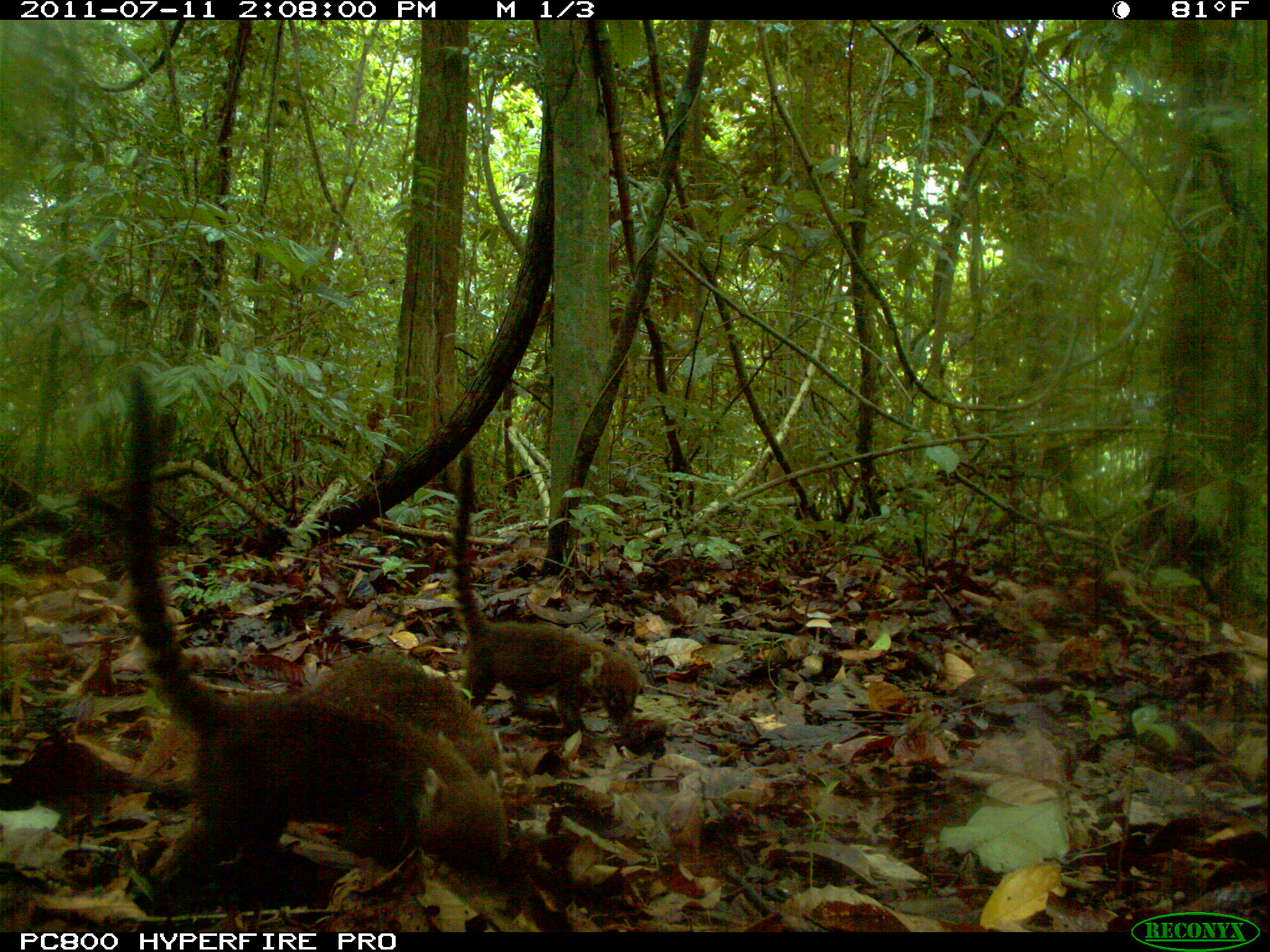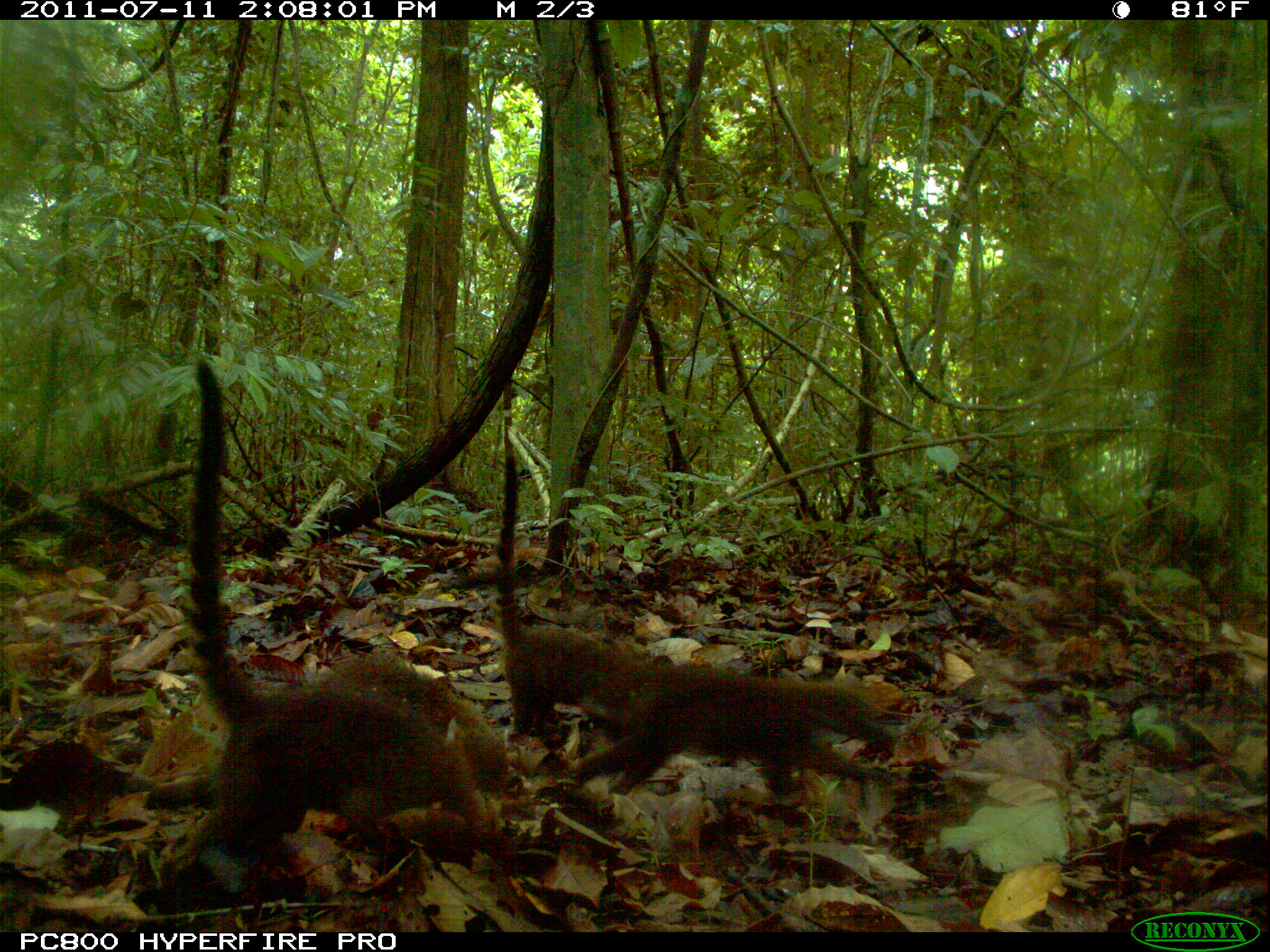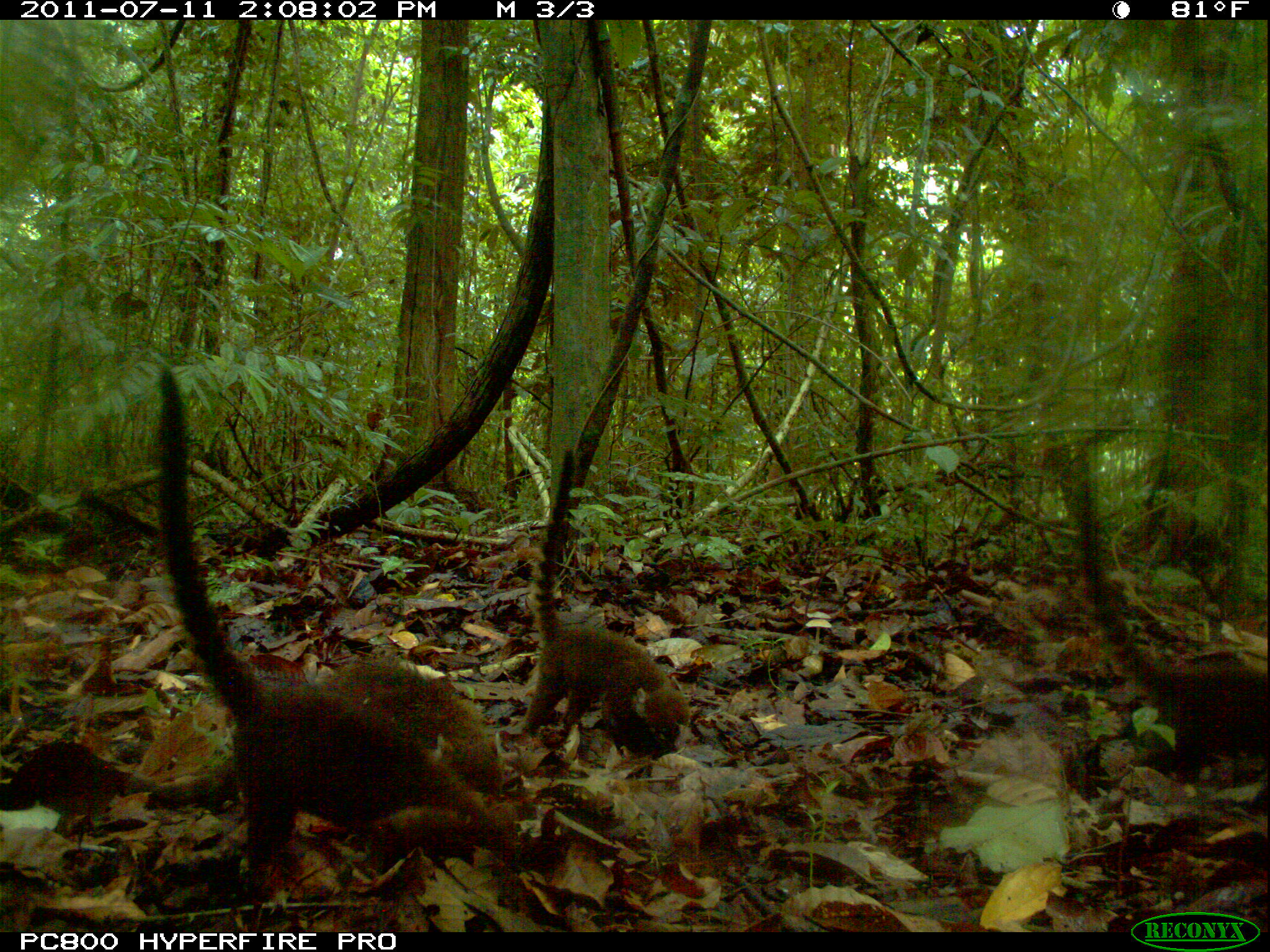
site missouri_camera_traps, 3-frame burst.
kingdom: Animalia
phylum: Chordata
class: Mammalia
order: Carnivora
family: Procyonidae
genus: Nasua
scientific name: Nasua narica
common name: white-nosed coati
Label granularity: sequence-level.